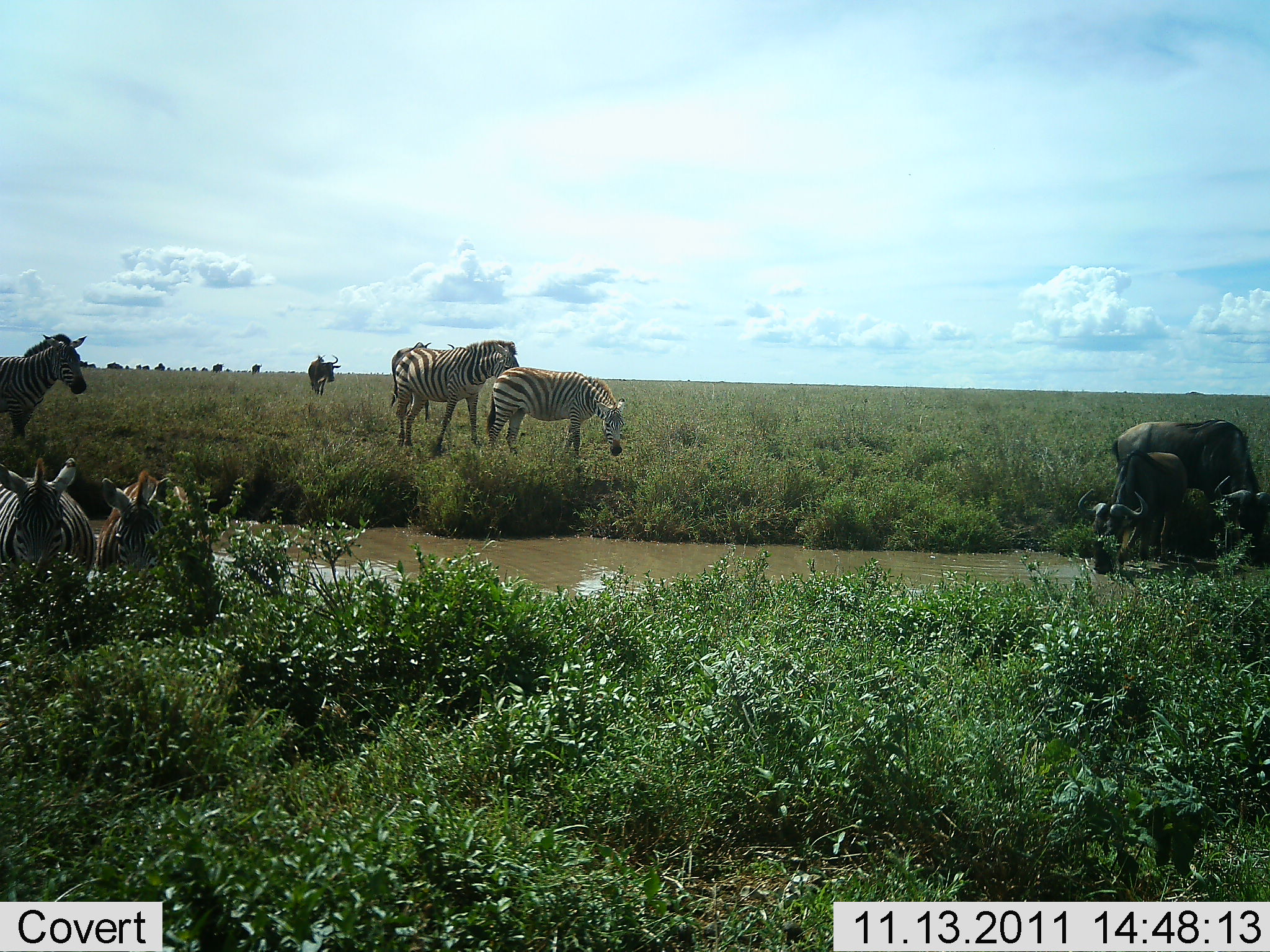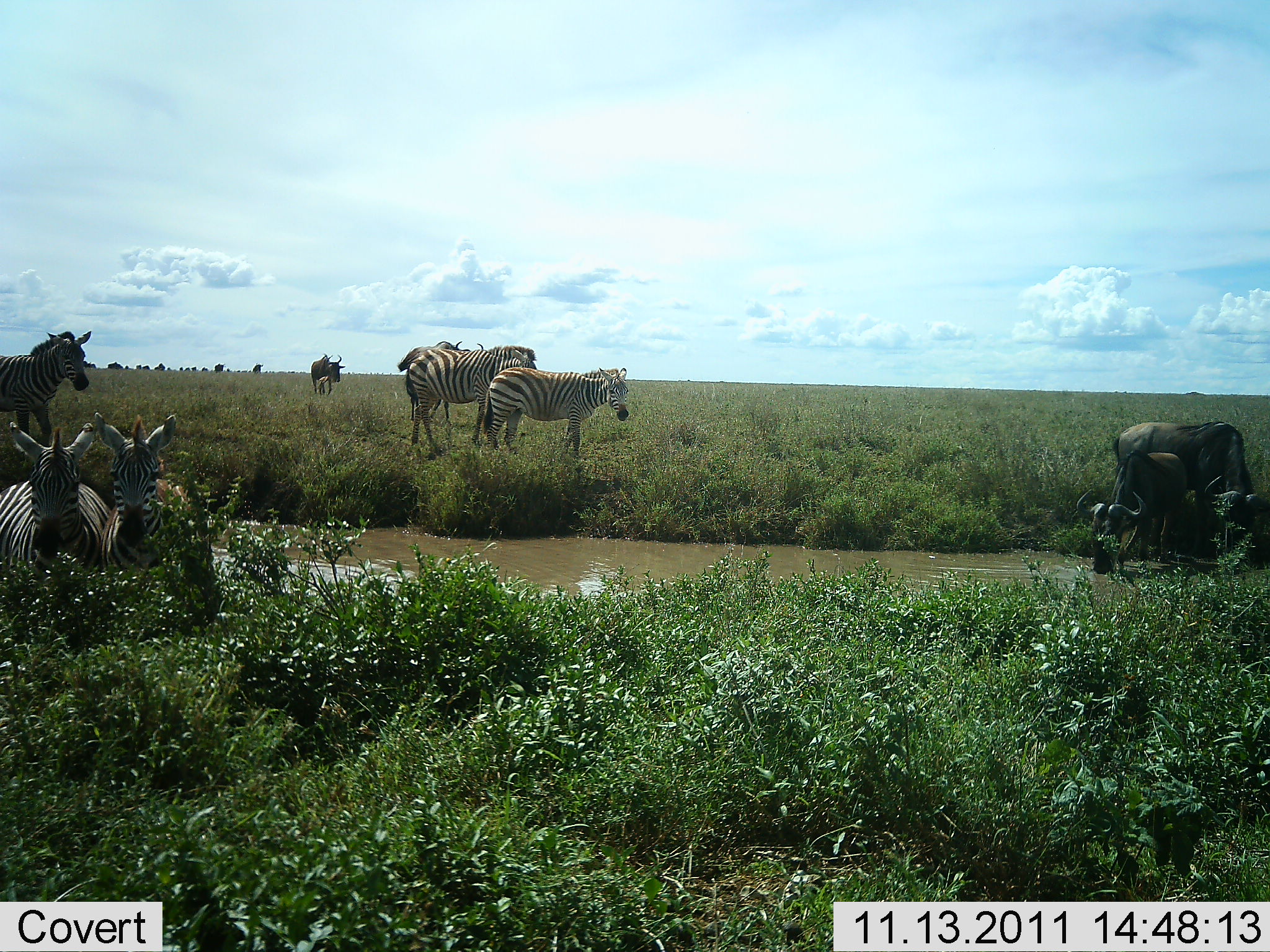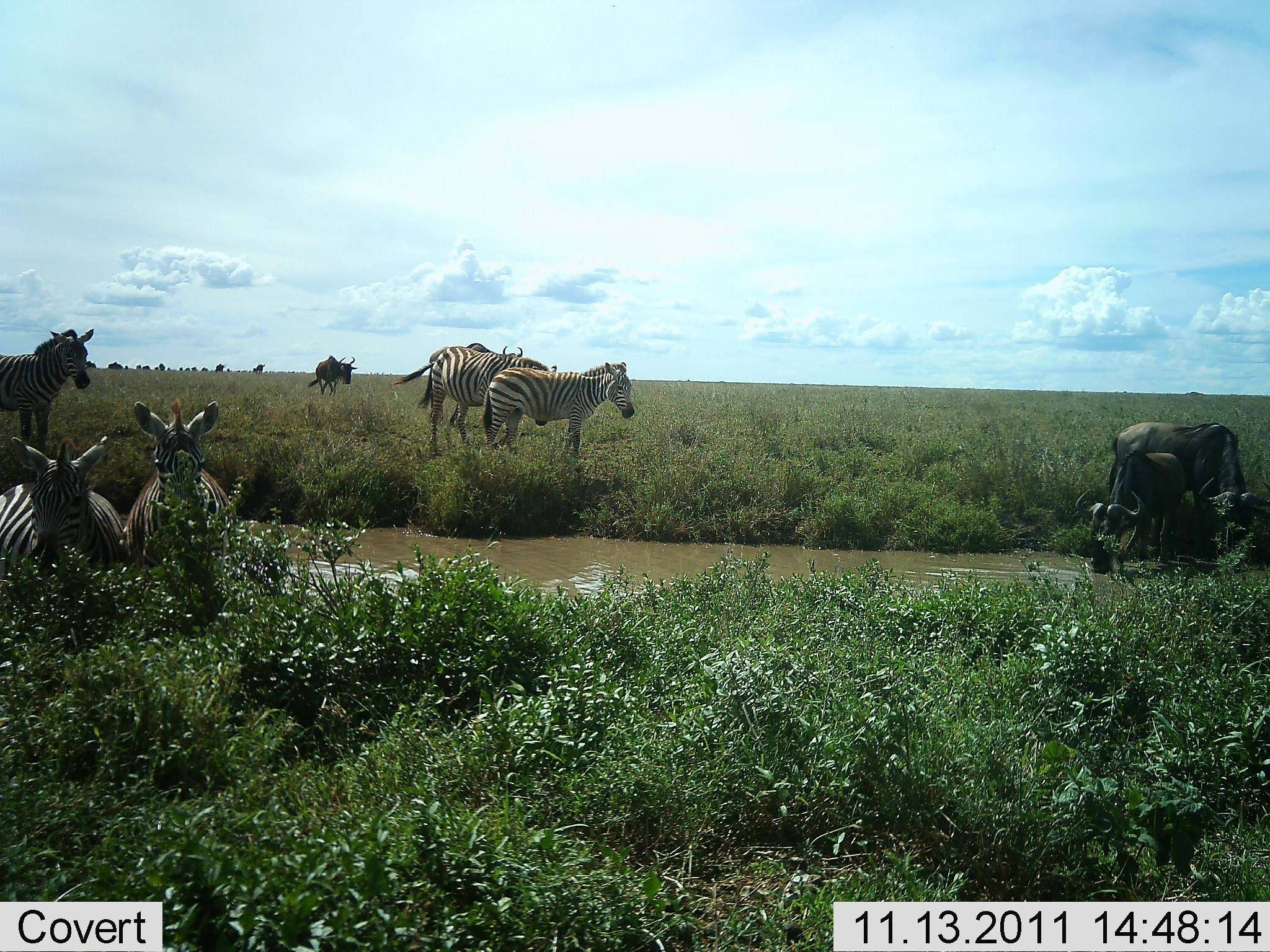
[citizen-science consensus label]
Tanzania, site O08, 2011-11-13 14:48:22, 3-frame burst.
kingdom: Animalia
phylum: Chordata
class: Mammalia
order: Artiodactyla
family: Bovidae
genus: Connochaetes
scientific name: Connochaetes taurinus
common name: blue wildebeest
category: wildebeest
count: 3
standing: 54%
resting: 0%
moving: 77%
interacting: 8%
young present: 8%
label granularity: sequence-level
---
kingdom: Animalia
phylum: Chordata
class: Mammalia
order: Perissodactyla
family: Equidae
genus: Equus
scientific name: Equus quagga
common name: plains zebra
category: zebra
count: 5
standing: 75%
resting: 0%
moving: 31%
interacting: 0%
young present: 0%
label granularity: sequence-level